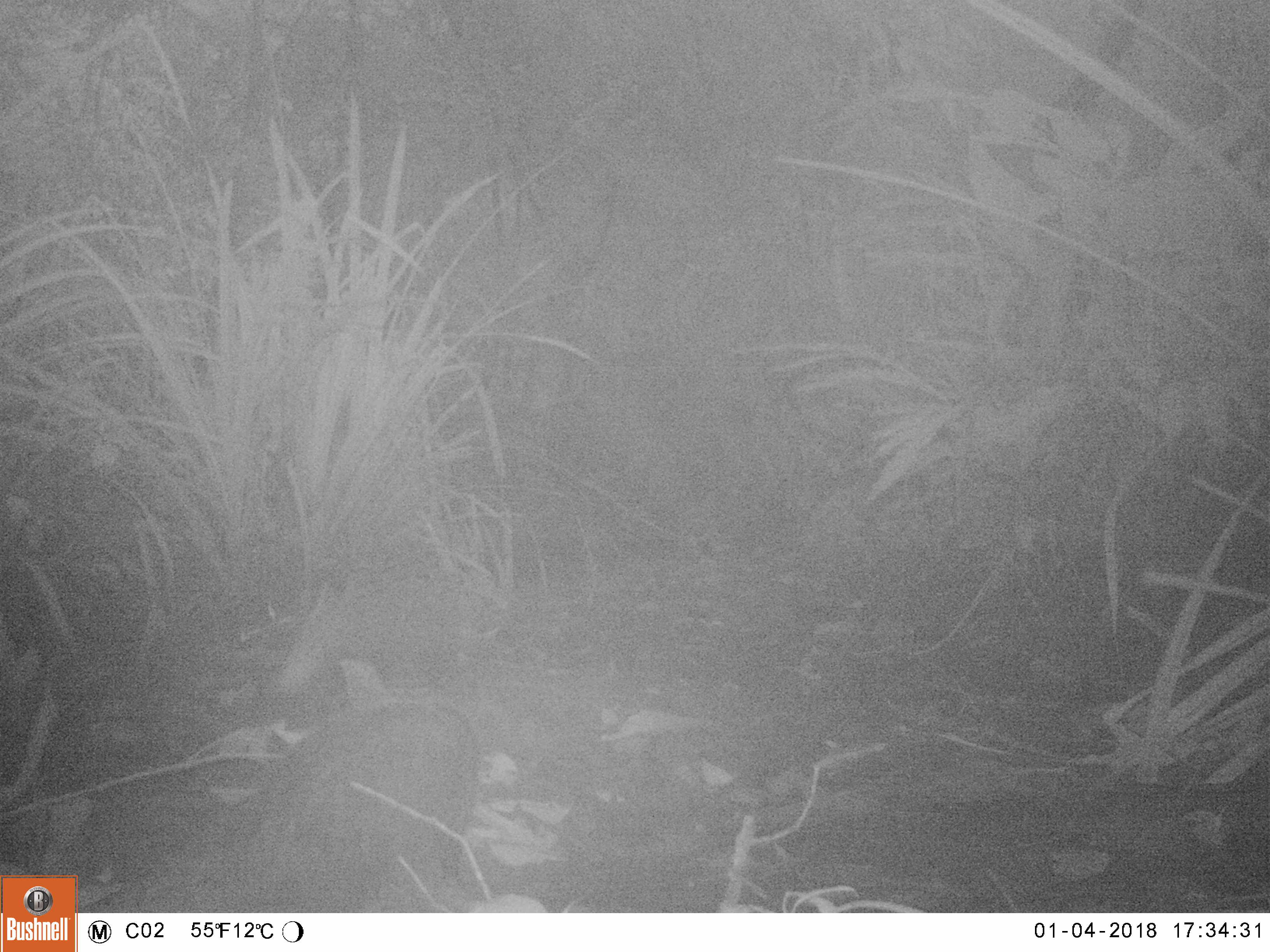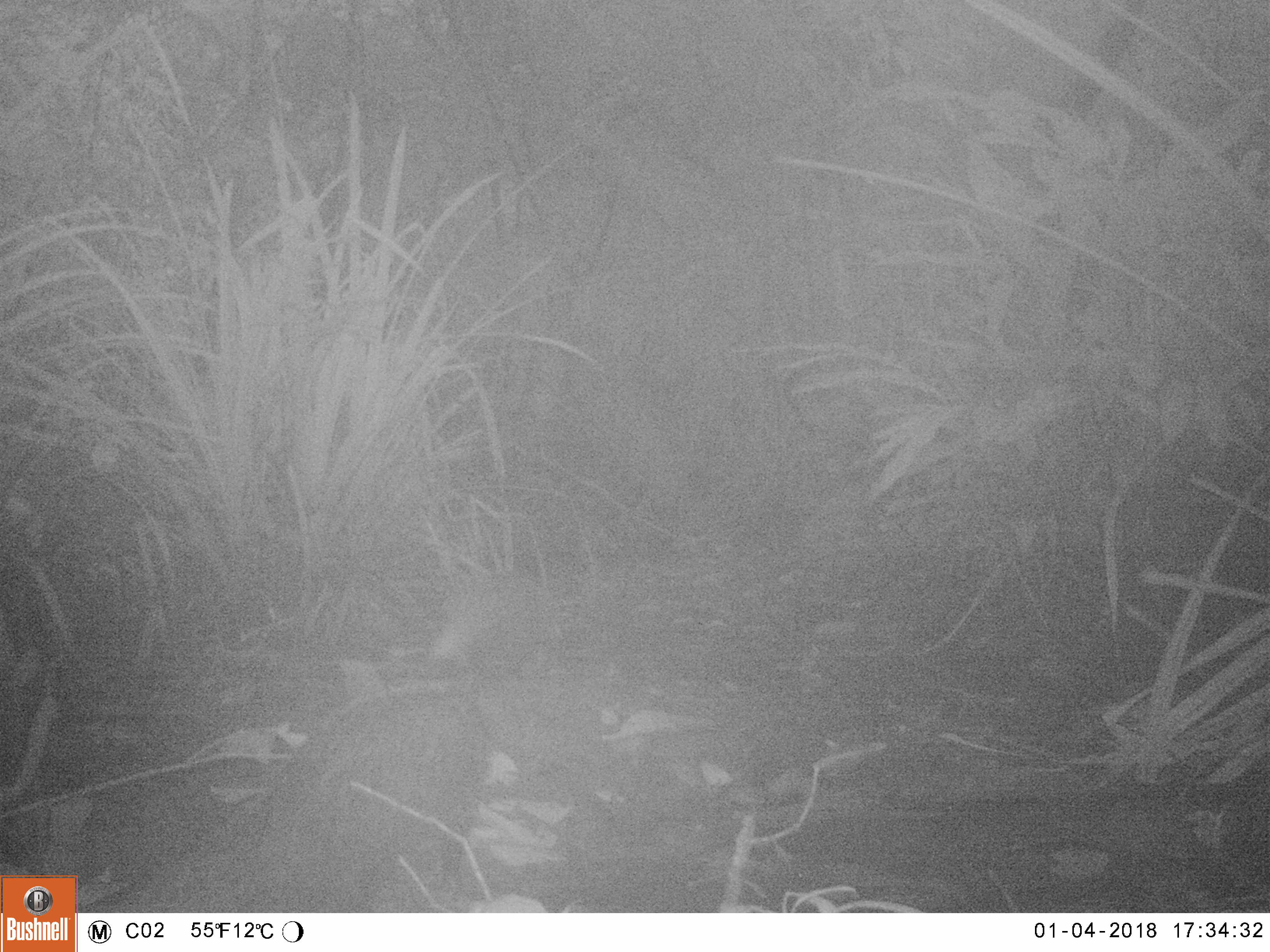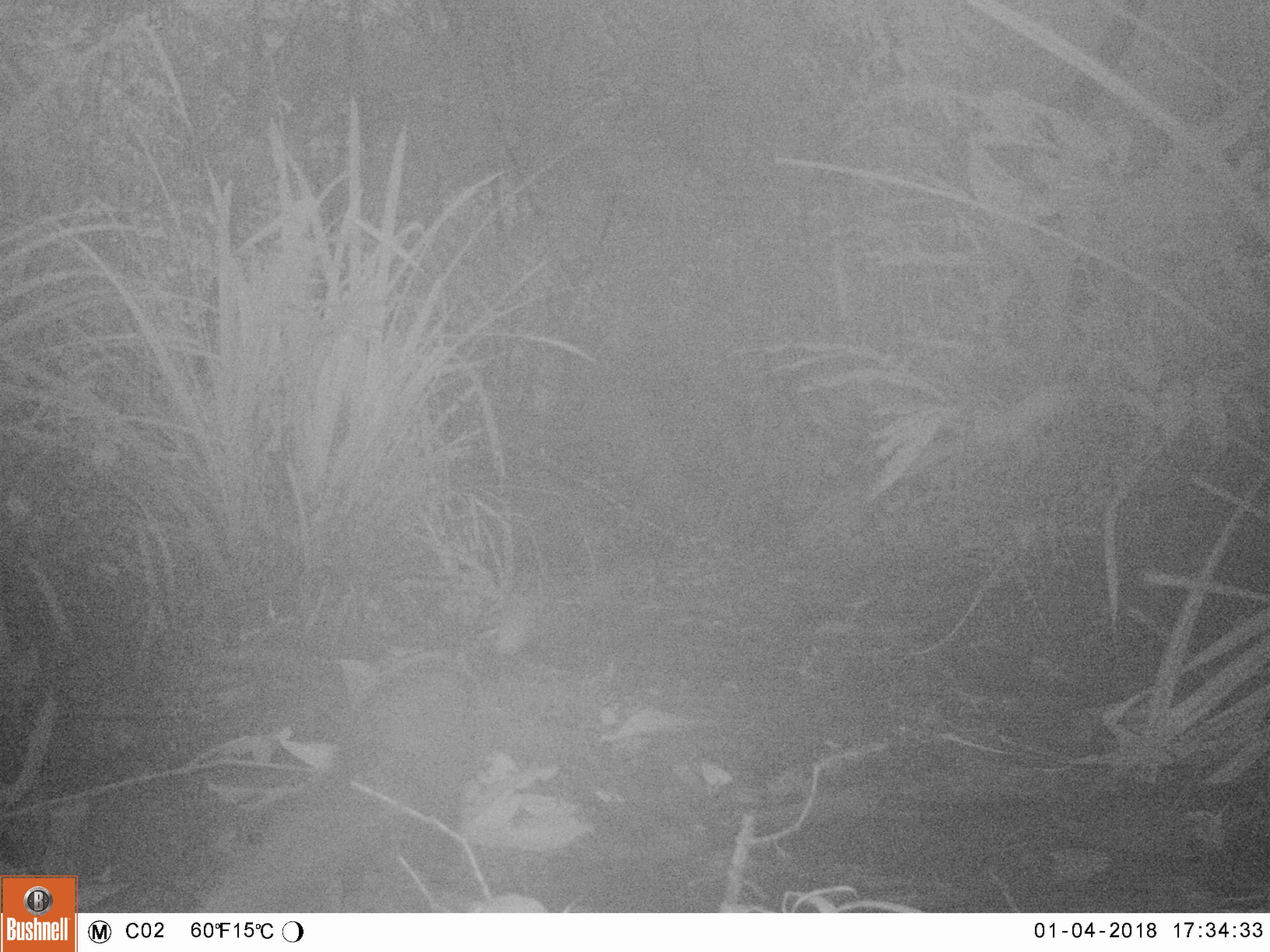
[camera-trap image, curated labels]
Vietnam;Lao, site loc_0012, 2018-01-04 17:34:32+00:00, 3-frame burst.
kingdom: Animalia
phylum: Chordata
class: Mammalia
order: Carnivora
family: Herpestidae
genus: Urva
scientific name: Urva urva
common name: crab-eating mongoose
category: crab eating mongoose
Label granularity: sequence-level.